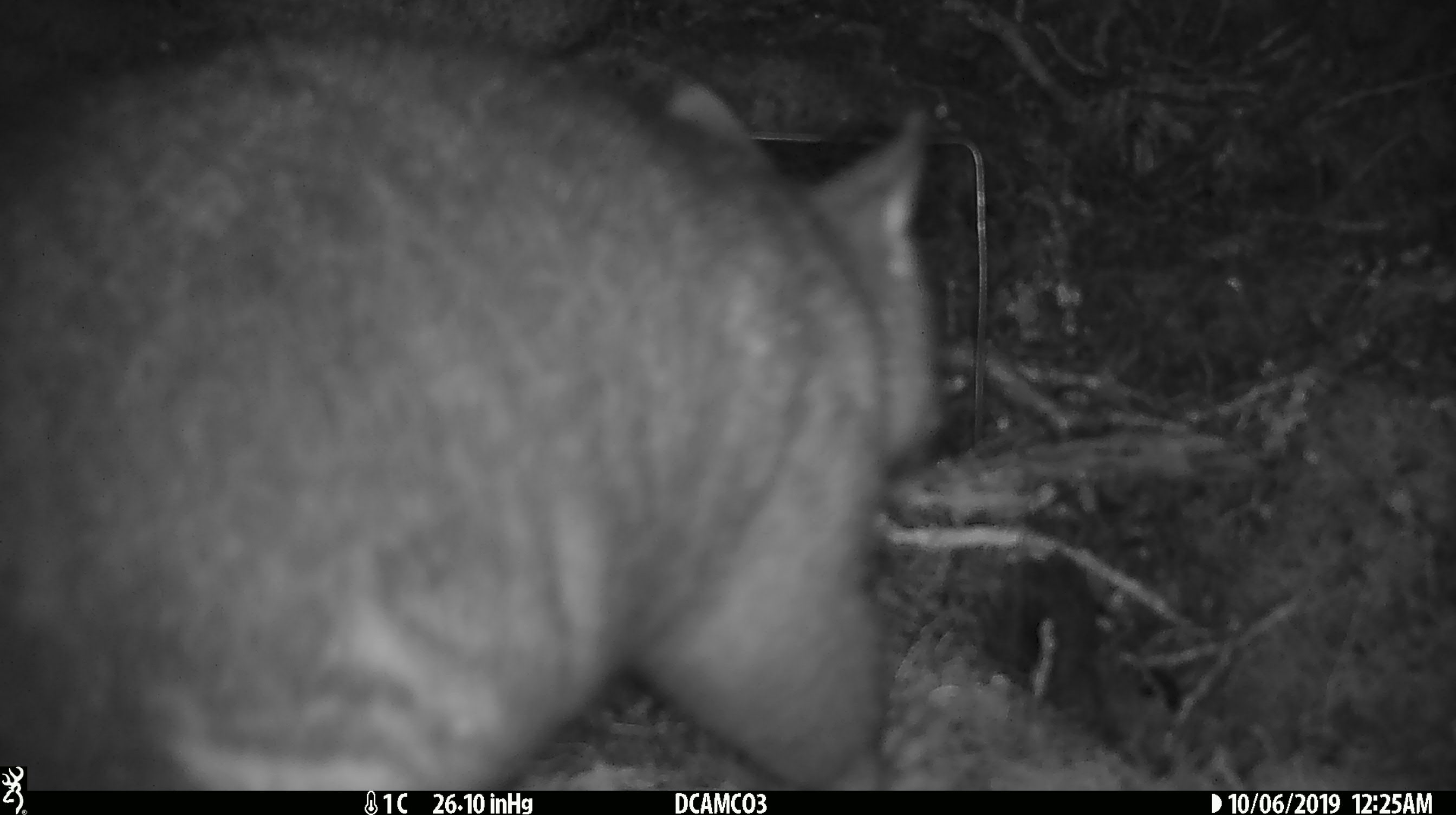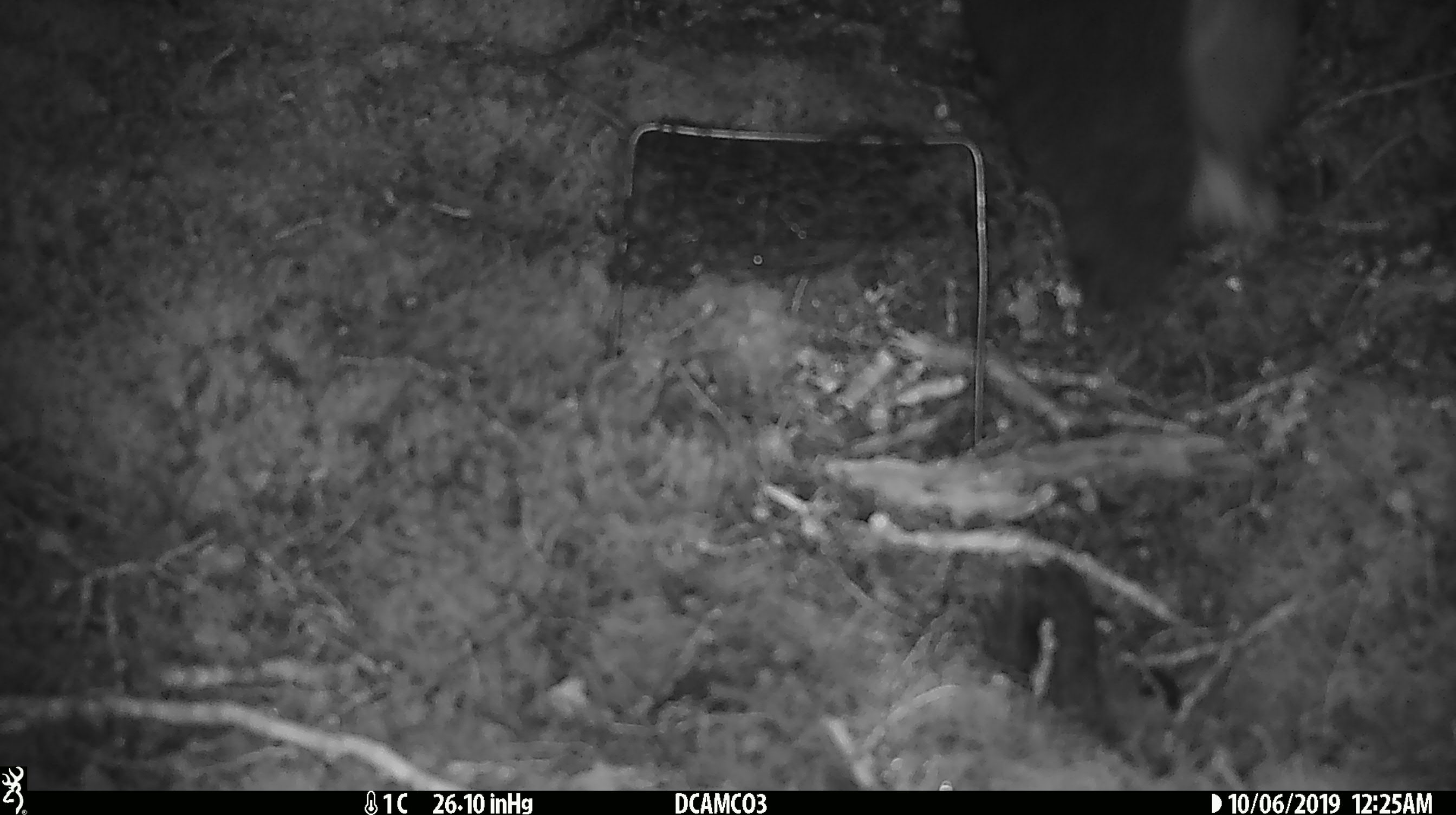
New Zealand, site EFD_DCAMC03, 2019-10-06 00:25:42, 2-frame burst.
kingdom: Animalia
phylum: Chordata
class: Mammalia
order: Diprotodontia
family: Phalangeridae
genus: Trichosurus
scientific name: Trichosurus vulpecula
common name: common brushtail possum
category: possum